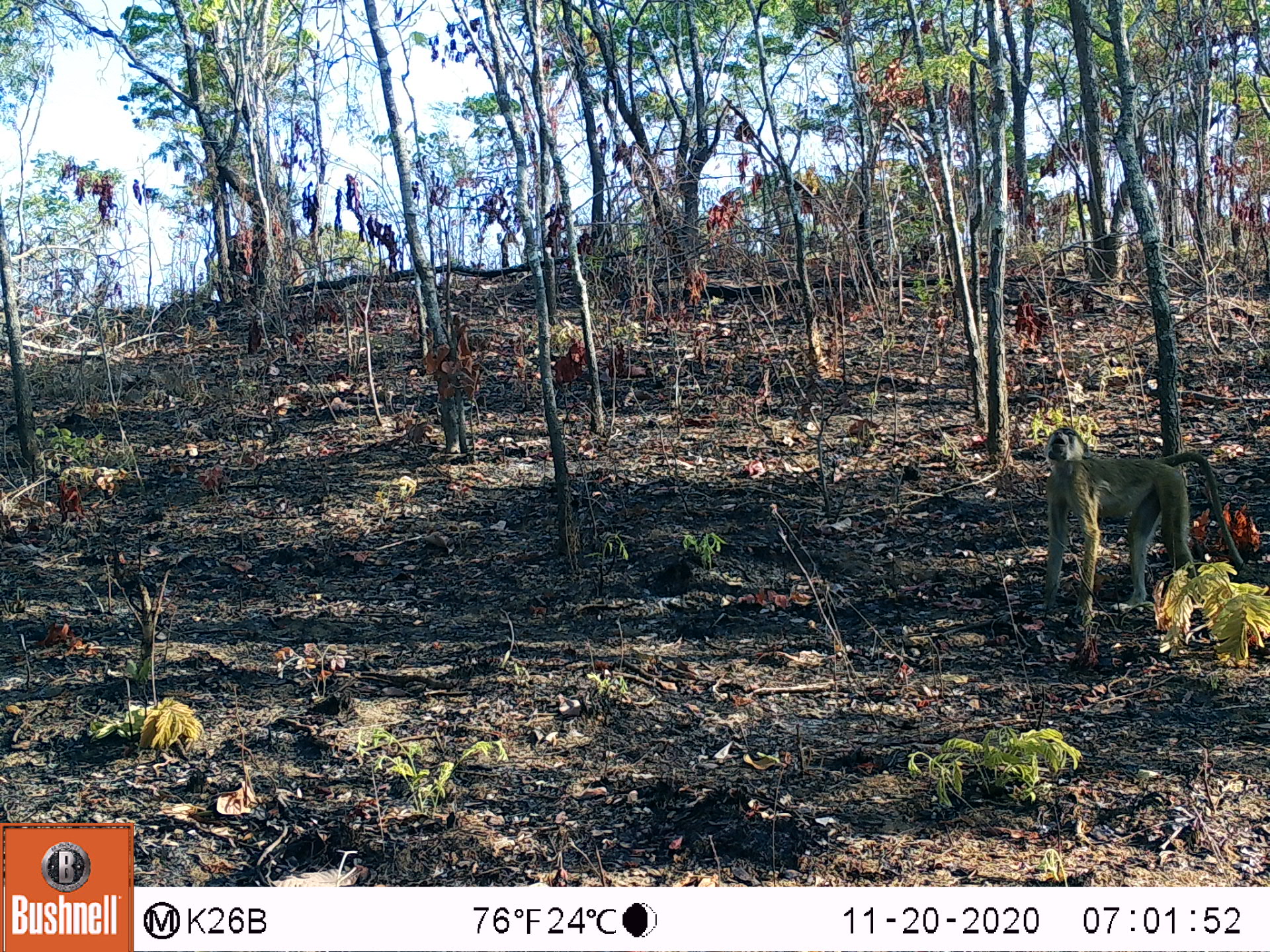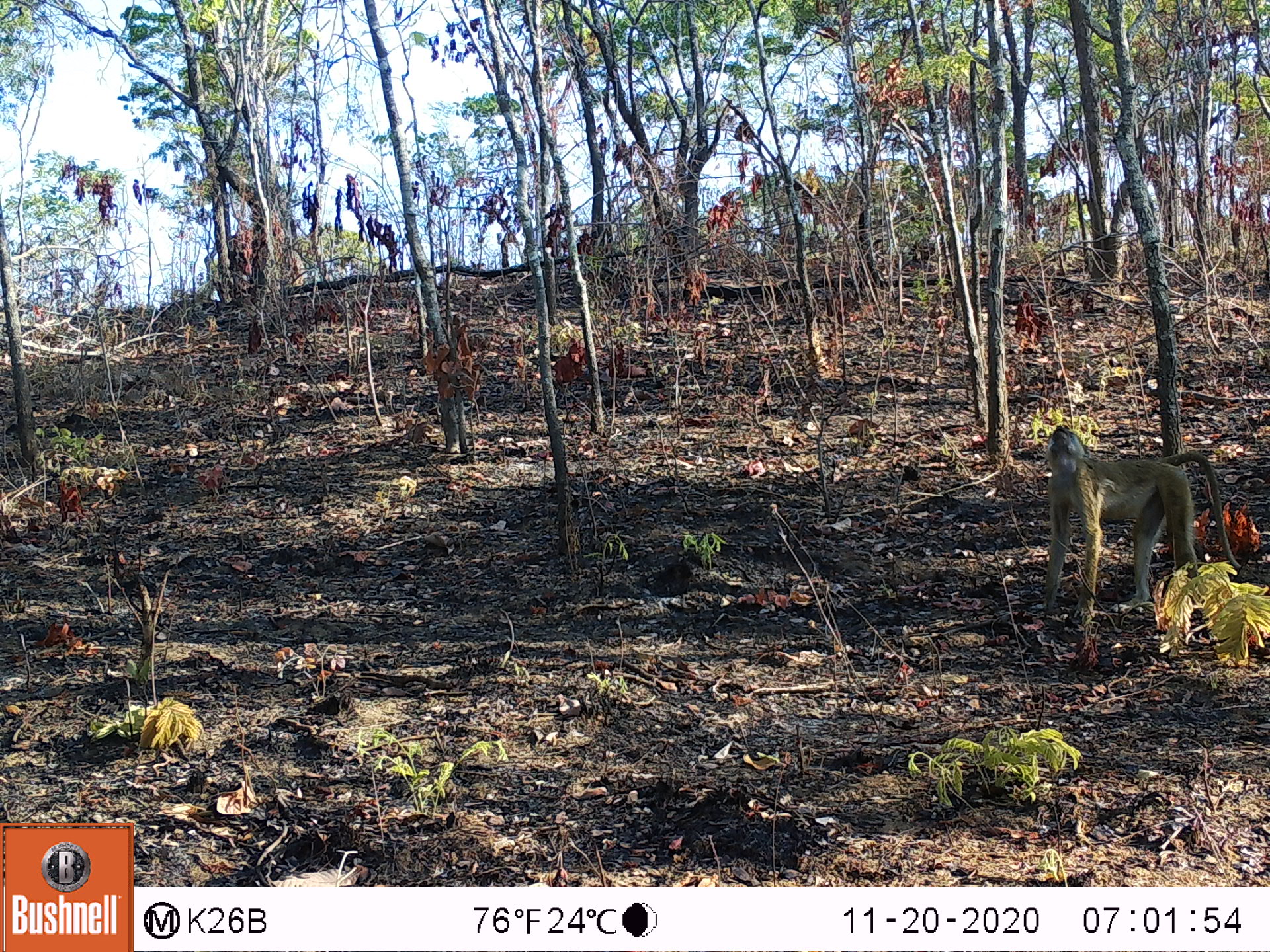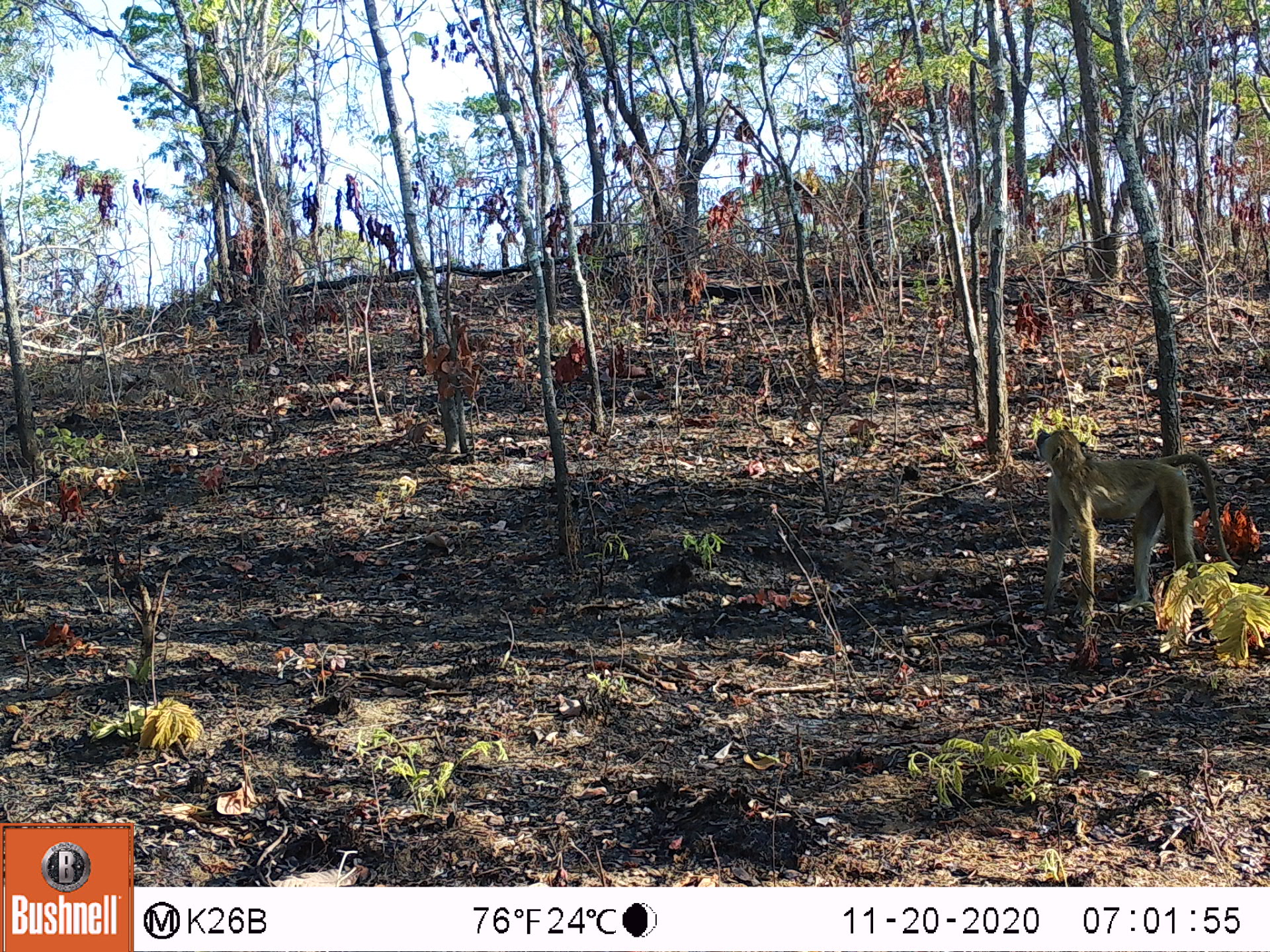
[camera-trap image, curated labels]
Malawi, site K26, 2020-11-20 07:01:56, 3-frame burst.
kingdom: Animalia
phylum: Chordata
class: Mammalia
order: Primates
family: Cercopithecidae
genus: Papio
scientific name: Papio cynocephalus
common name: yellow baboon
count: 1